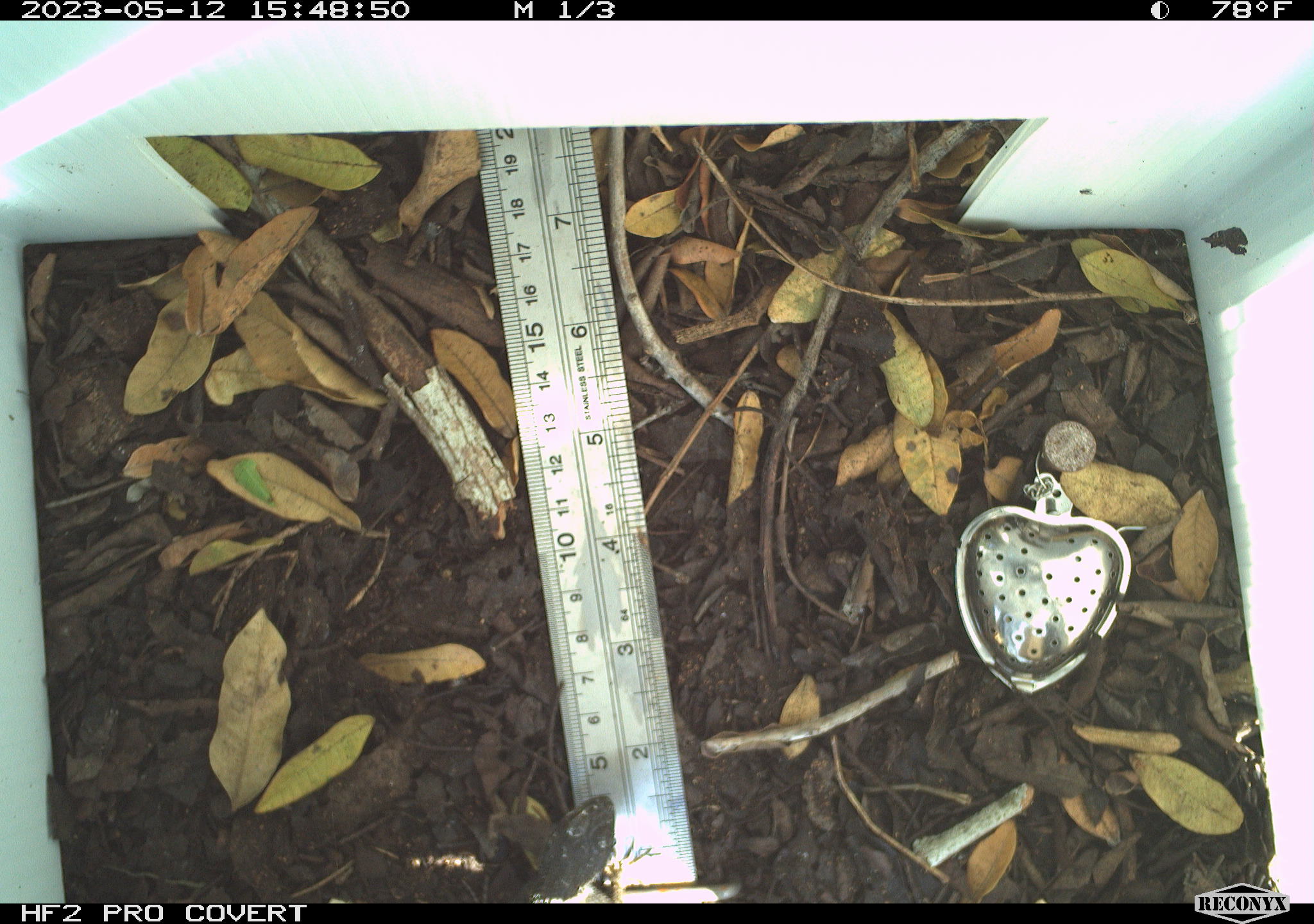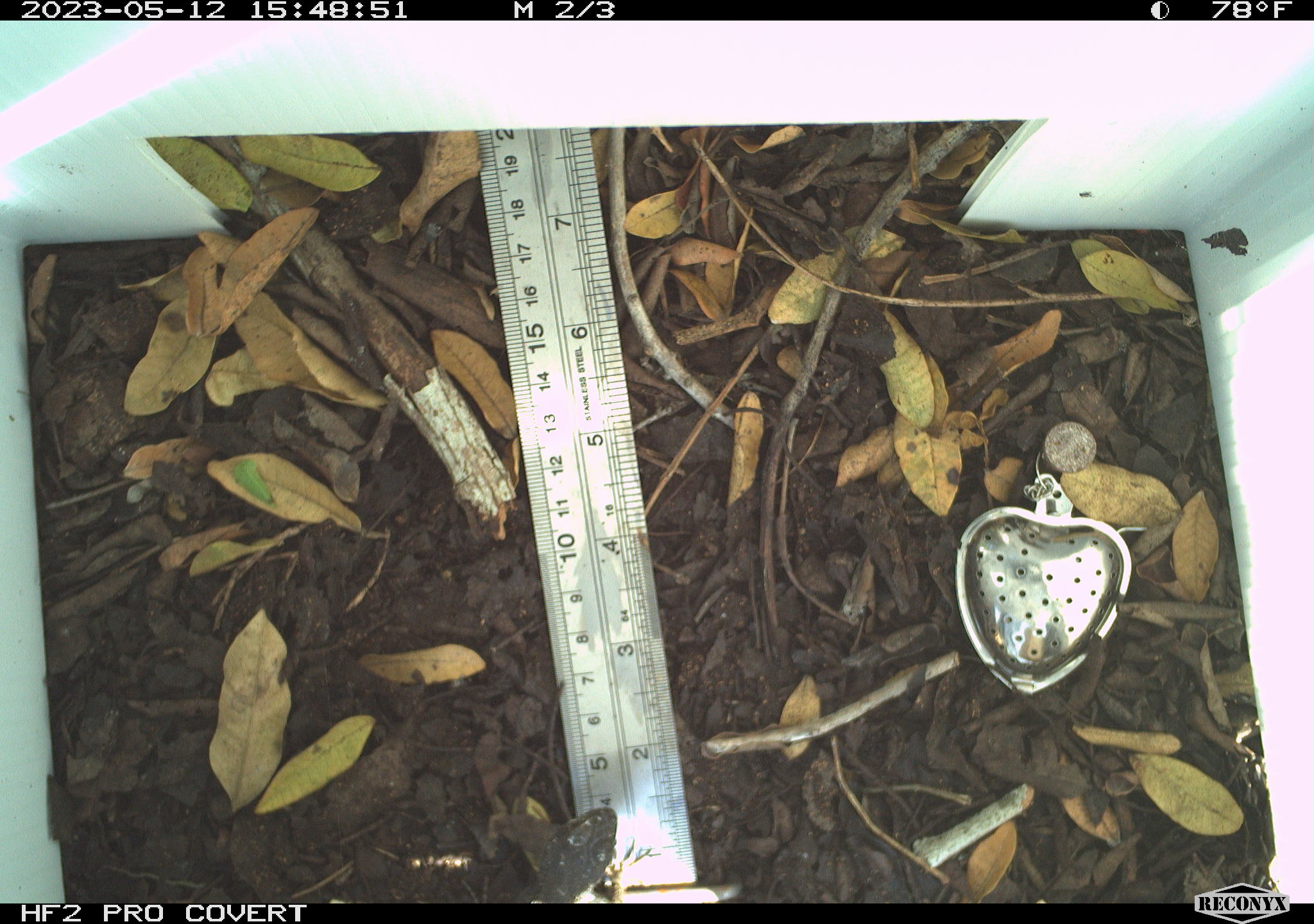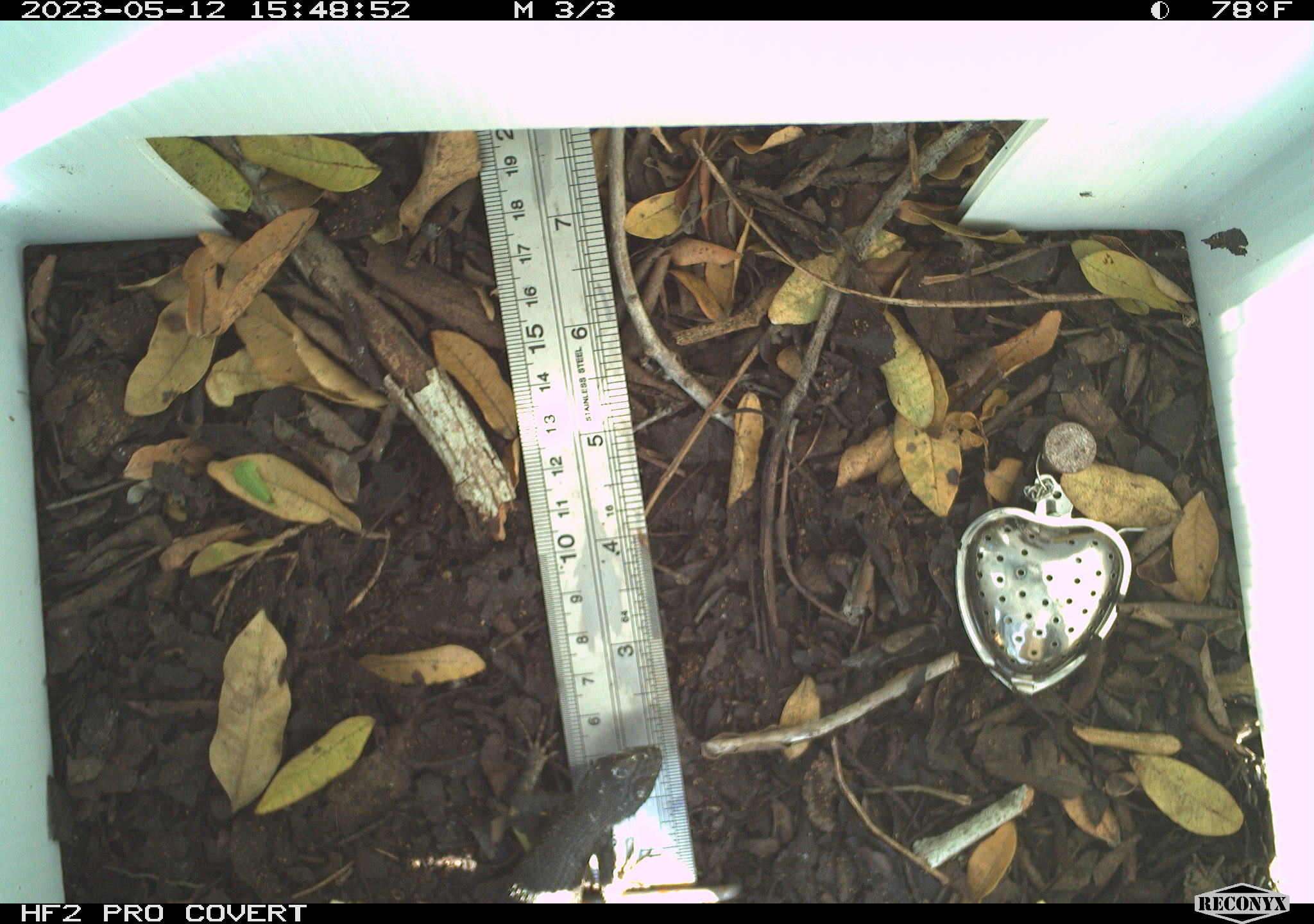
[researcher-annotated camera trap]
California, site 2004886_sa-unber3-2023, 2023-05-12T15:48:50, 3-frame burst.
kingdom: Animalia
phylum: Chordata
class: Reptilia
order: Squamata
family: Phrynosomatidae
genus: Sceloporus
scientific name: Sceloporus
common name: spiny lizards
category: sceloporus species